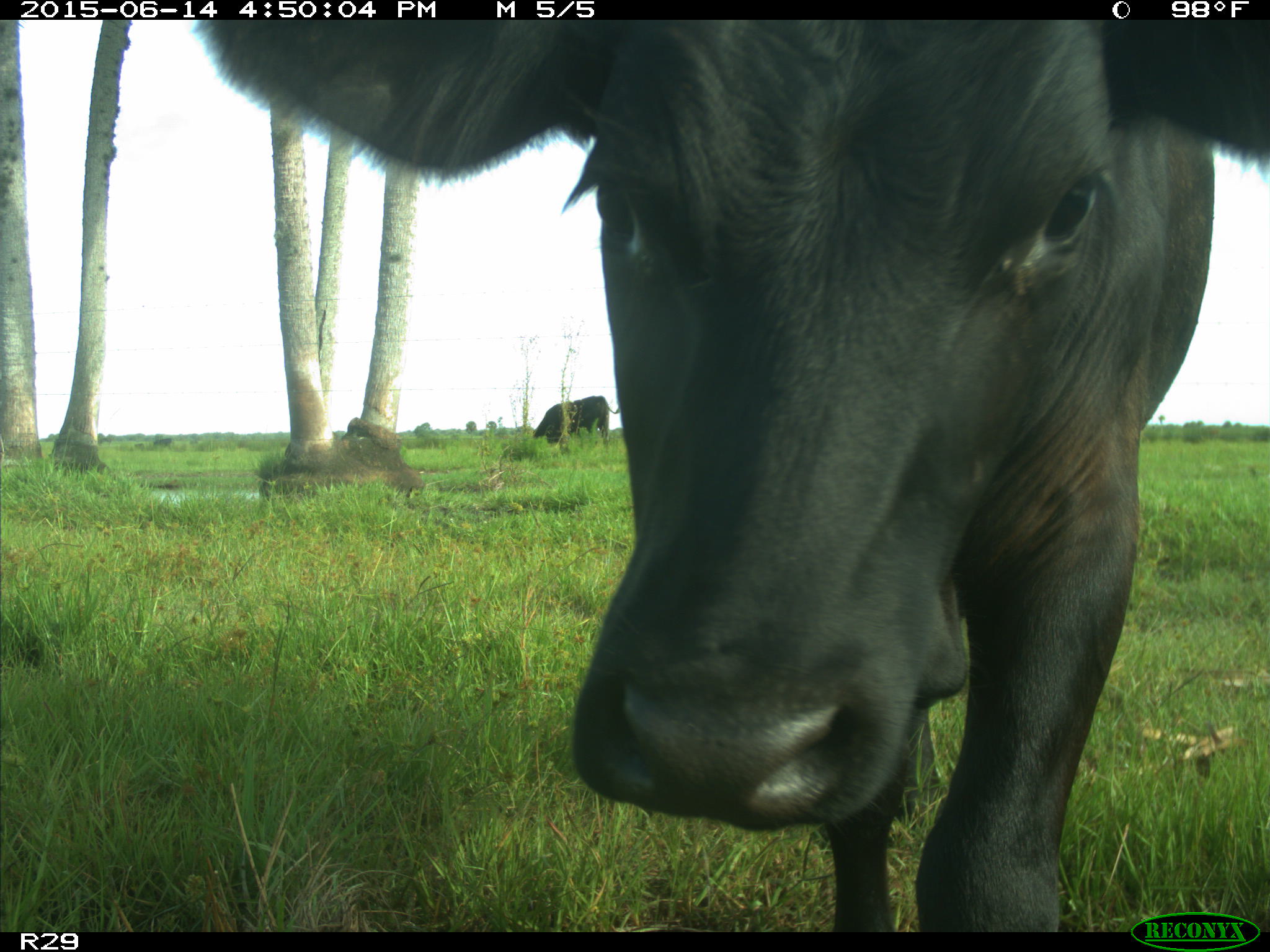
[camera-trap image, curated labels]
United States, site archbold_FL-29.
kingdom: Animalia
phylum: Chordata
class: Mammalia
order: Artiodactyla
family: Bovidae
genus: Bos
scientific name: Bos taurus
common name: domestic cow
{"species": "Bos taurus (domestic cow)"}